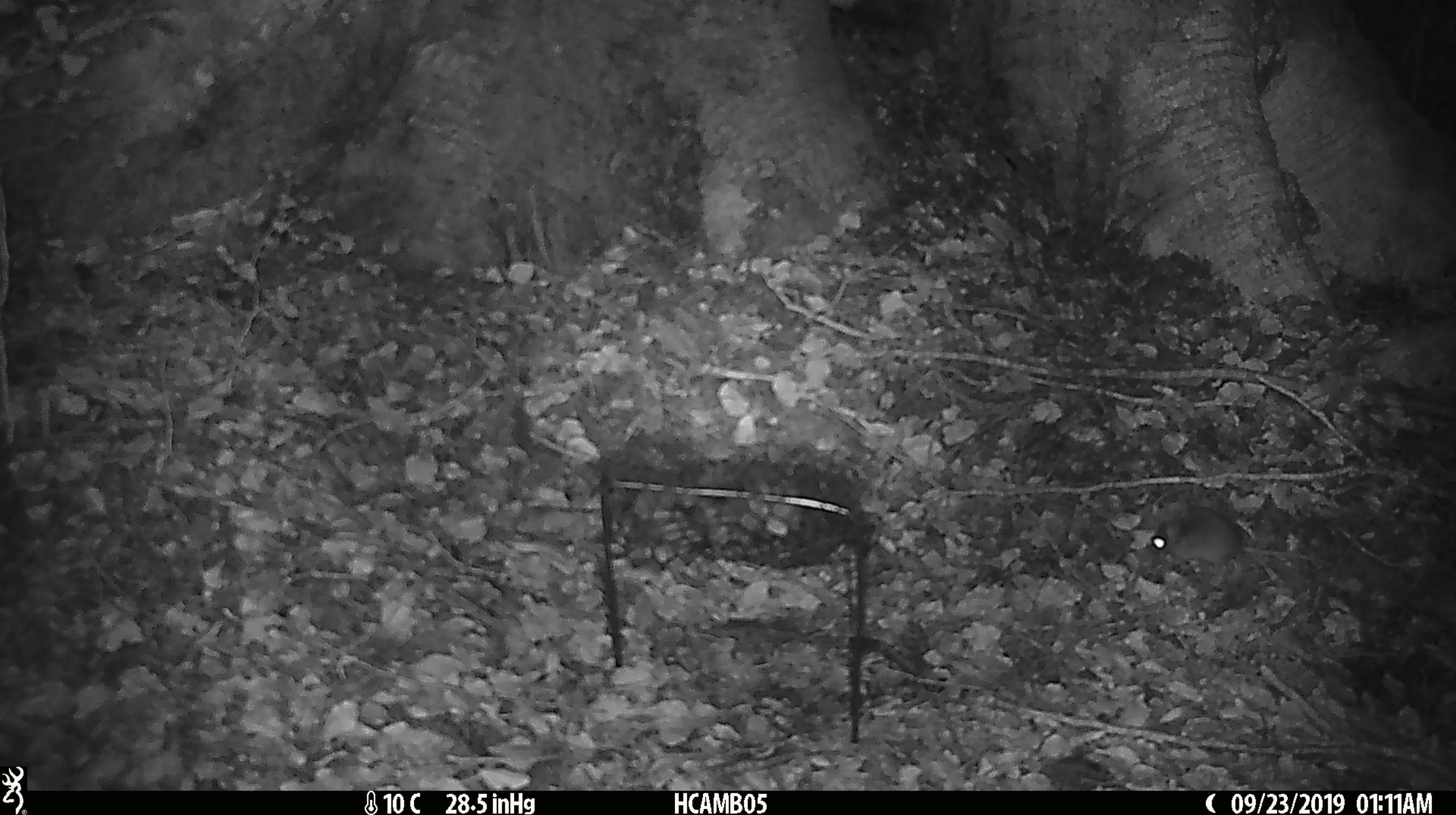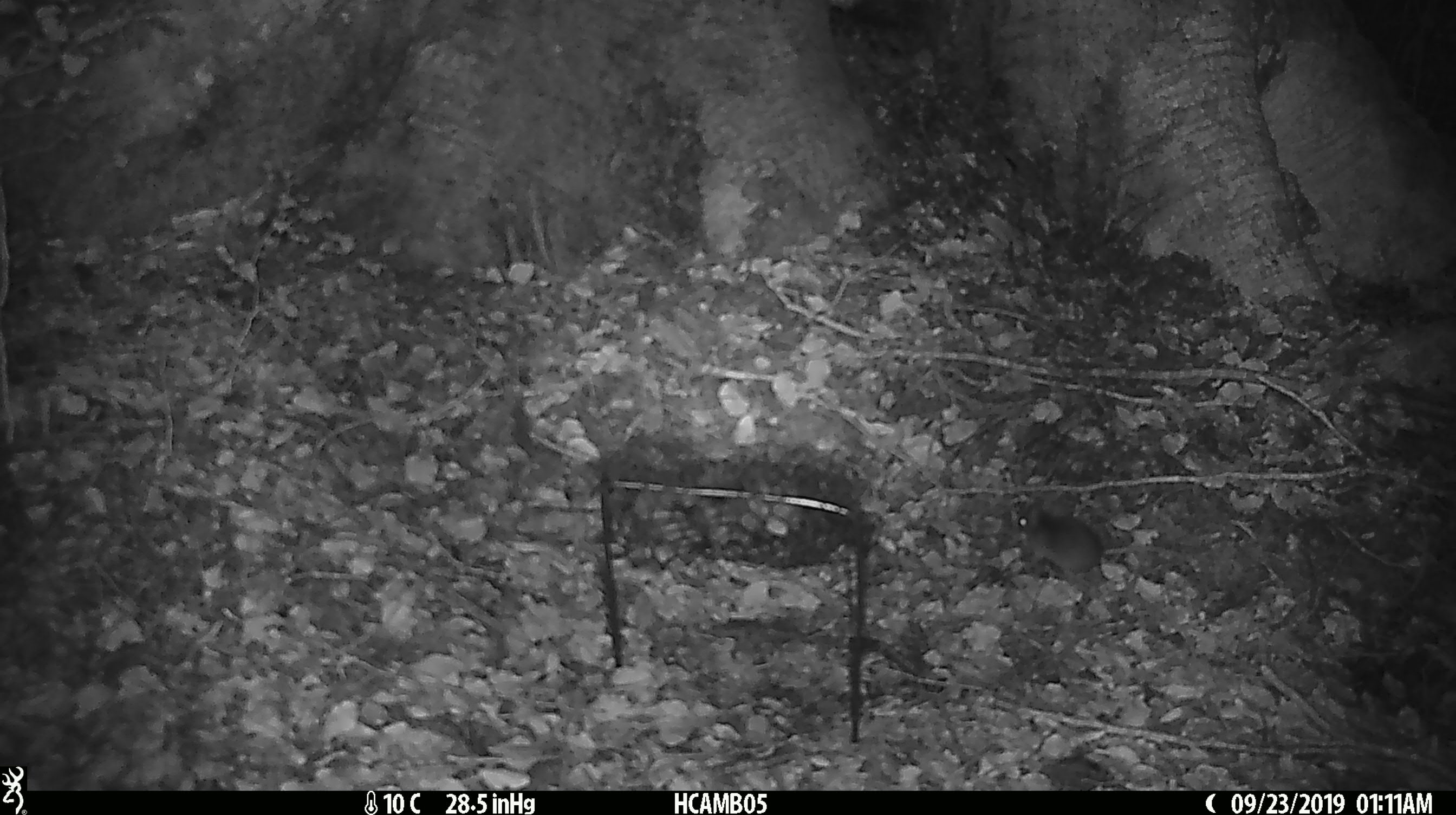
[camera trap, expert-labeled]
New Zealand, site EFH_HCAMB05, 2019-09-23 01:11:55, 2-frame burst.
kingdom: Animalia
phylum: Chordata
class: Mammalia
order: Rodentia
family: Muridae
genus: Mus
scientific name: Mus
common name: mouse